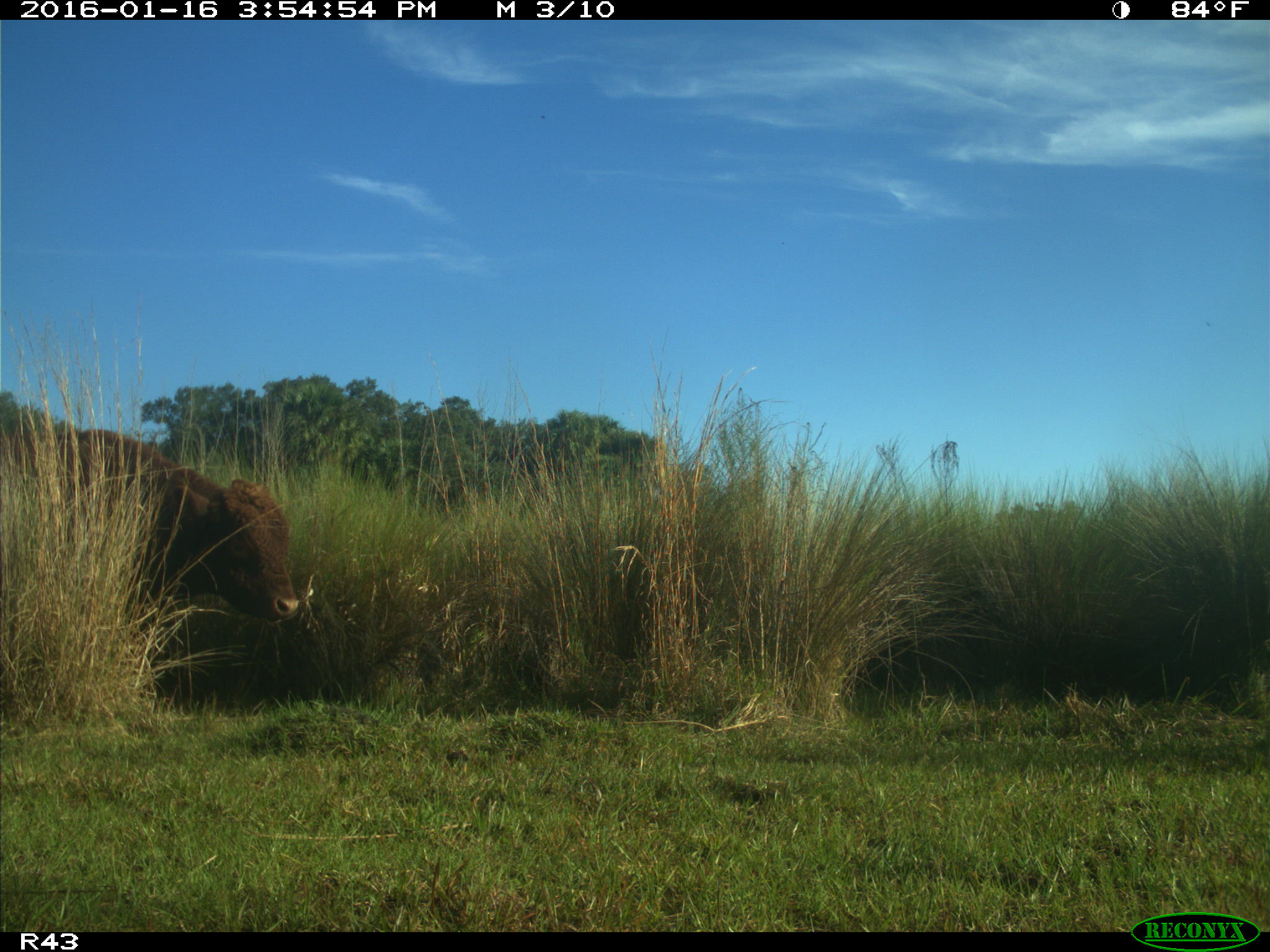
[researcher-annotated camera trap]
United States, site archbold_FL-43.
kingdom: Animalia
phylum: Chordata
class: Mammalia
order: Artiodactyla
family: Bovidae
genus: Bos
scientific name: Bos taurus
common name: domestic cow